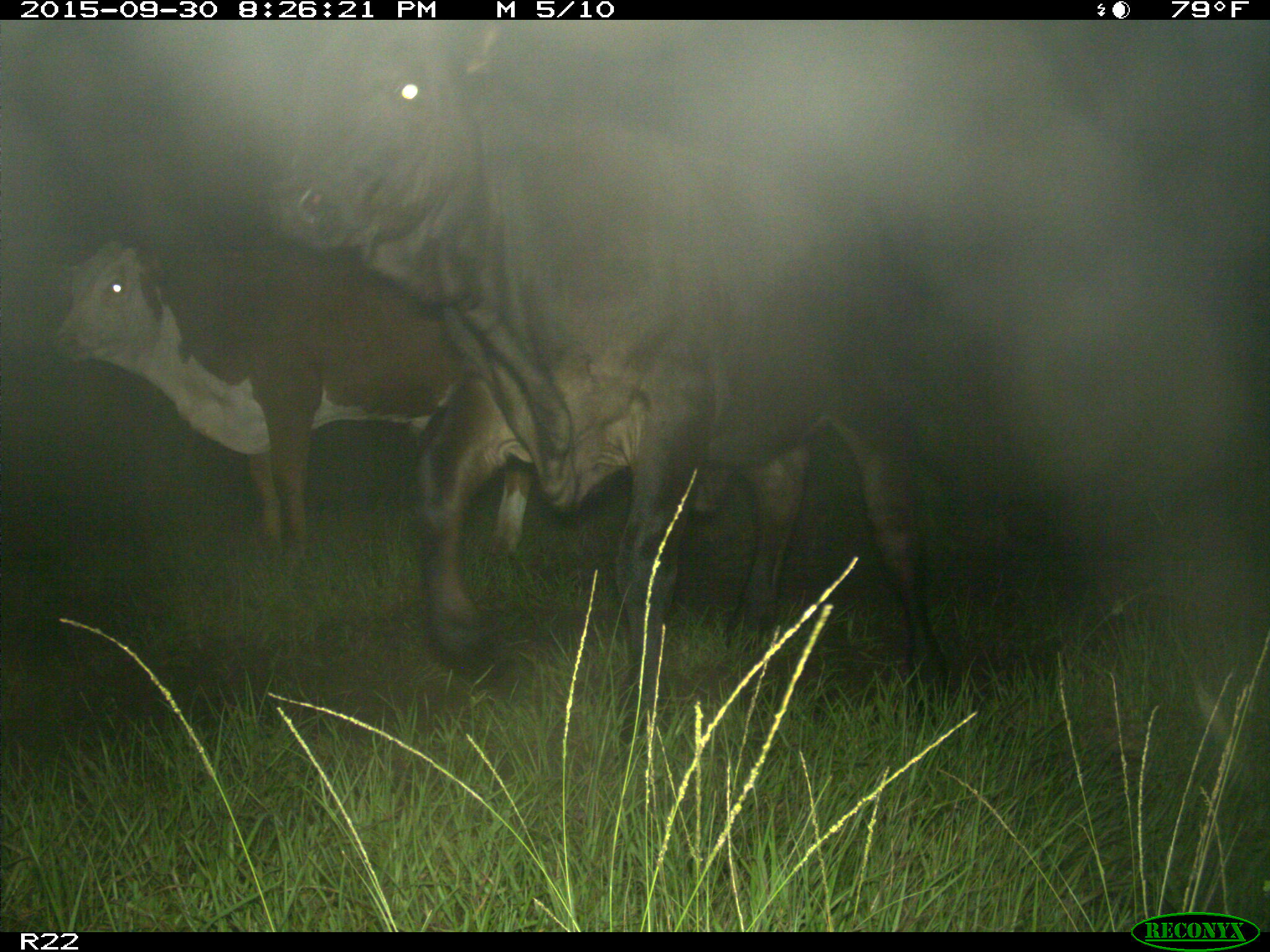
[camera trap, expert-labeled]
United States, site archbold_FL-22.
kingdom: Animalia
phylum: Chordata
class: Mammalia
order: Artiodactyla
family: Bovidae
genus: Bos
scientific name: Bos taurus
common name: domestic cow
Bos taurus (domestic cow).